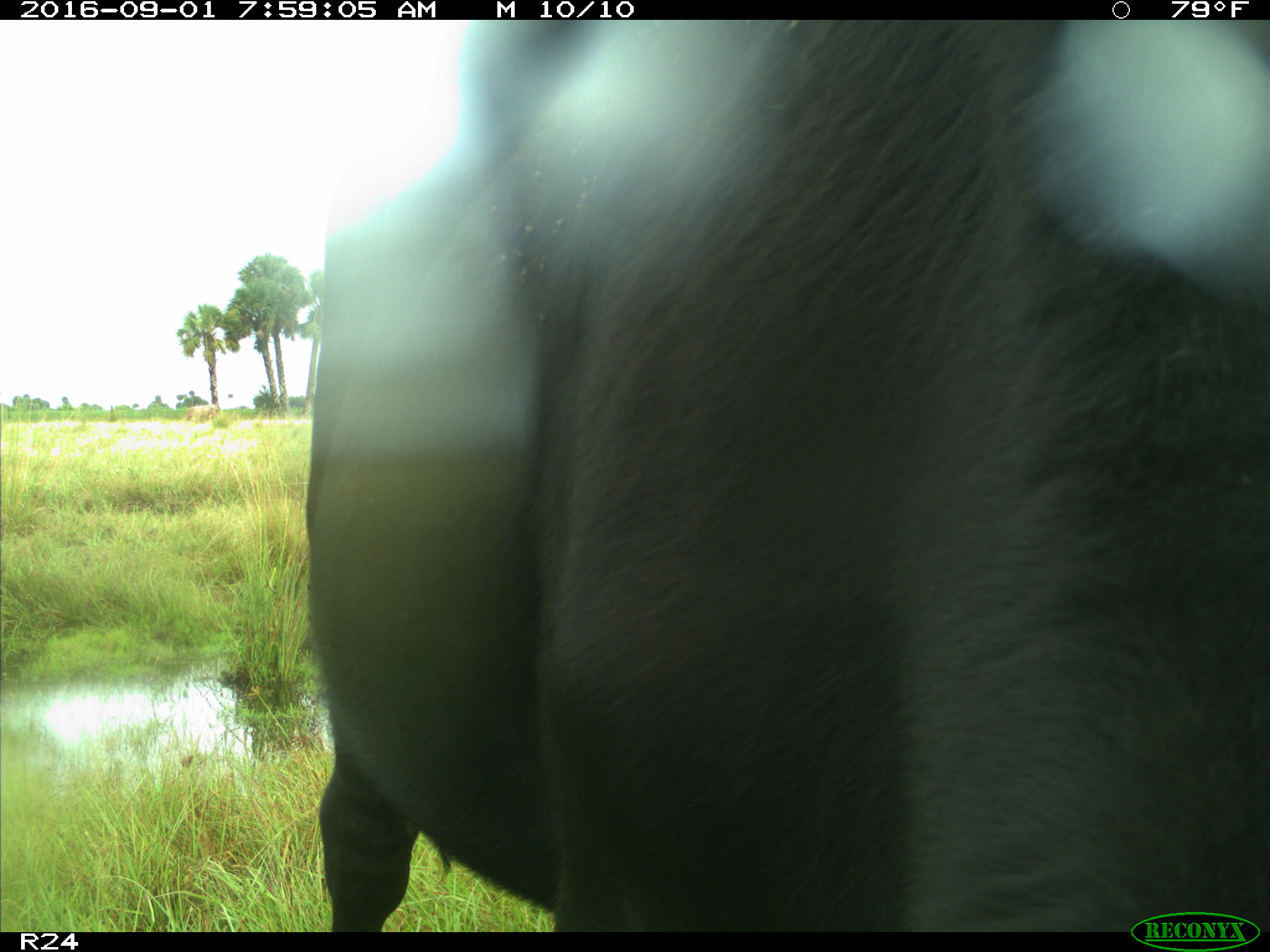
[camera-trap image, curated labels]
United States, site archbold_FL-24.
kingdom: Animalia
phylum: Chordata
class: Mammalia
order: Artiodactyla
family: Bovidae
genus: Bos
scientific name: Bos taurus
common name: domestic cow